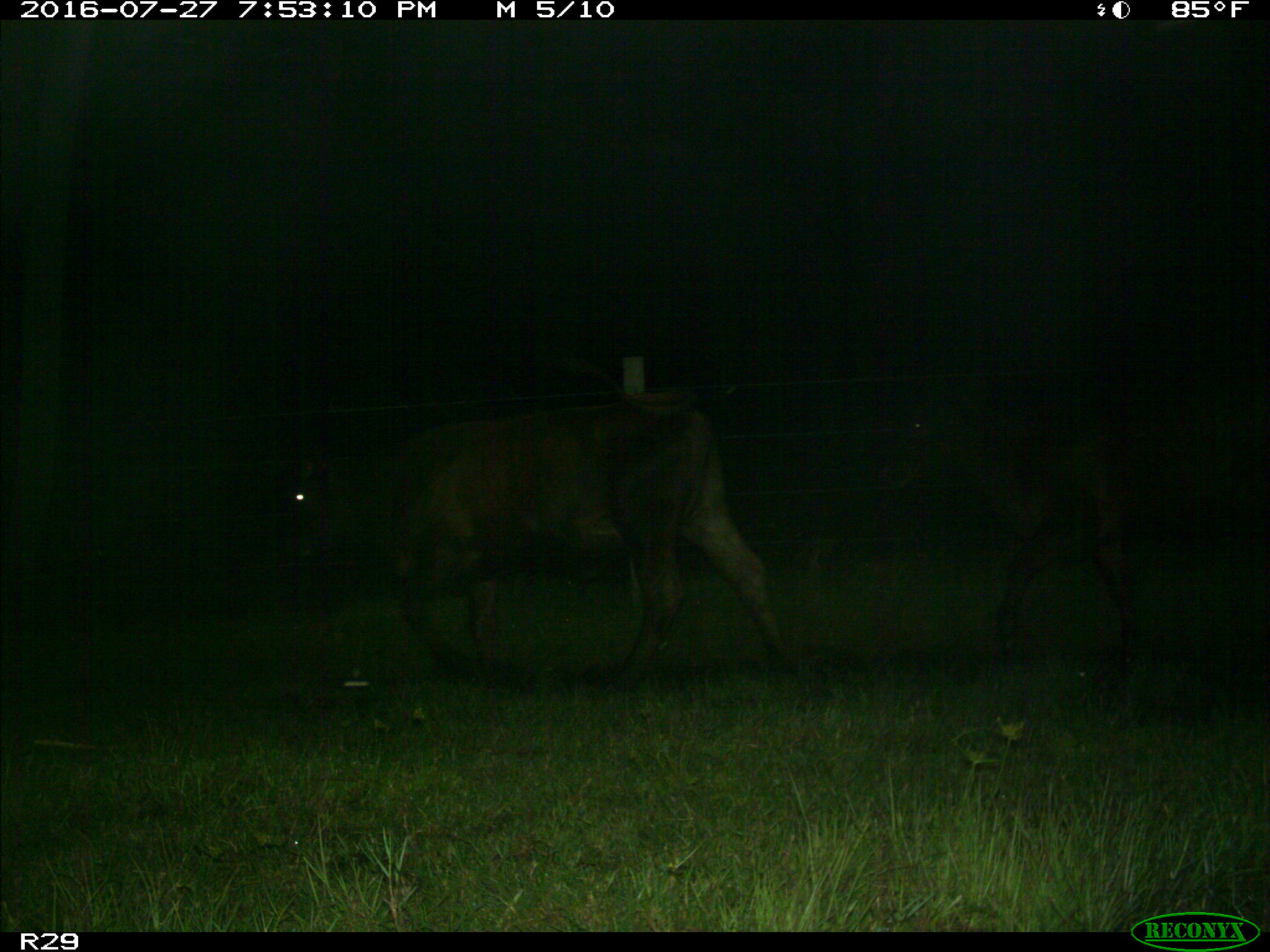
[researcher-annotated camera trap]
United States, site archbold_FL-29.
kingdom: Animalia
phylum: Chordata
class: Mammalia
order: Artiodactyla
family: Bovidae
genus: Bos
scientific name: Bos taurus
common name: domestic cow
Bos taurus (domestic cow).